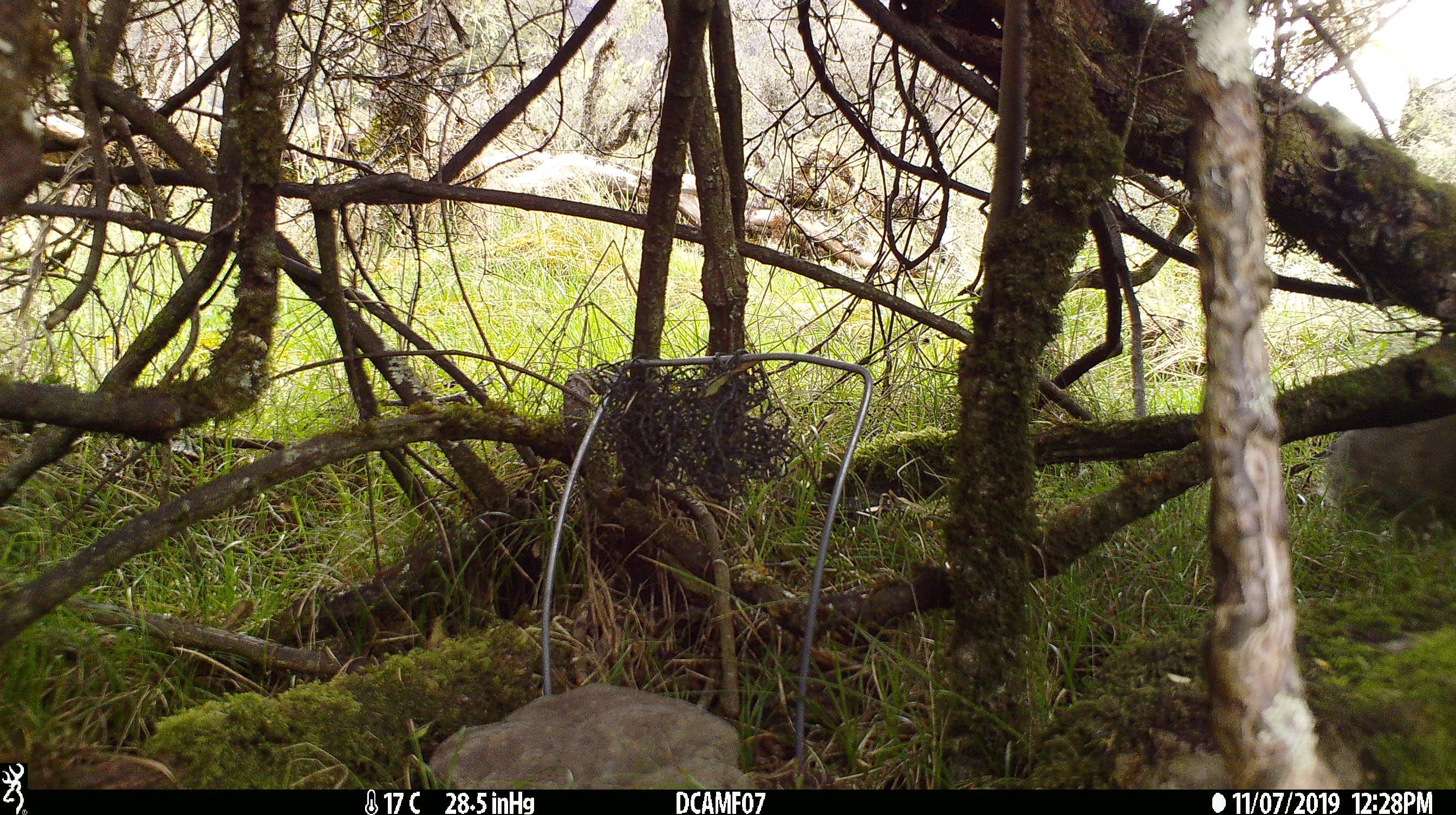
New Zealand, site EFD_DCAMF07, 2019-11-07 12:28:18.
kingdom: Animalia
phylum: Chordata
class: Mammalia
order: Lagomorpha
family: Leporidae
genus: Oryctolagus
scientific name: Oryctolagus cuniculus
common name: european rabbit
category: rabbit